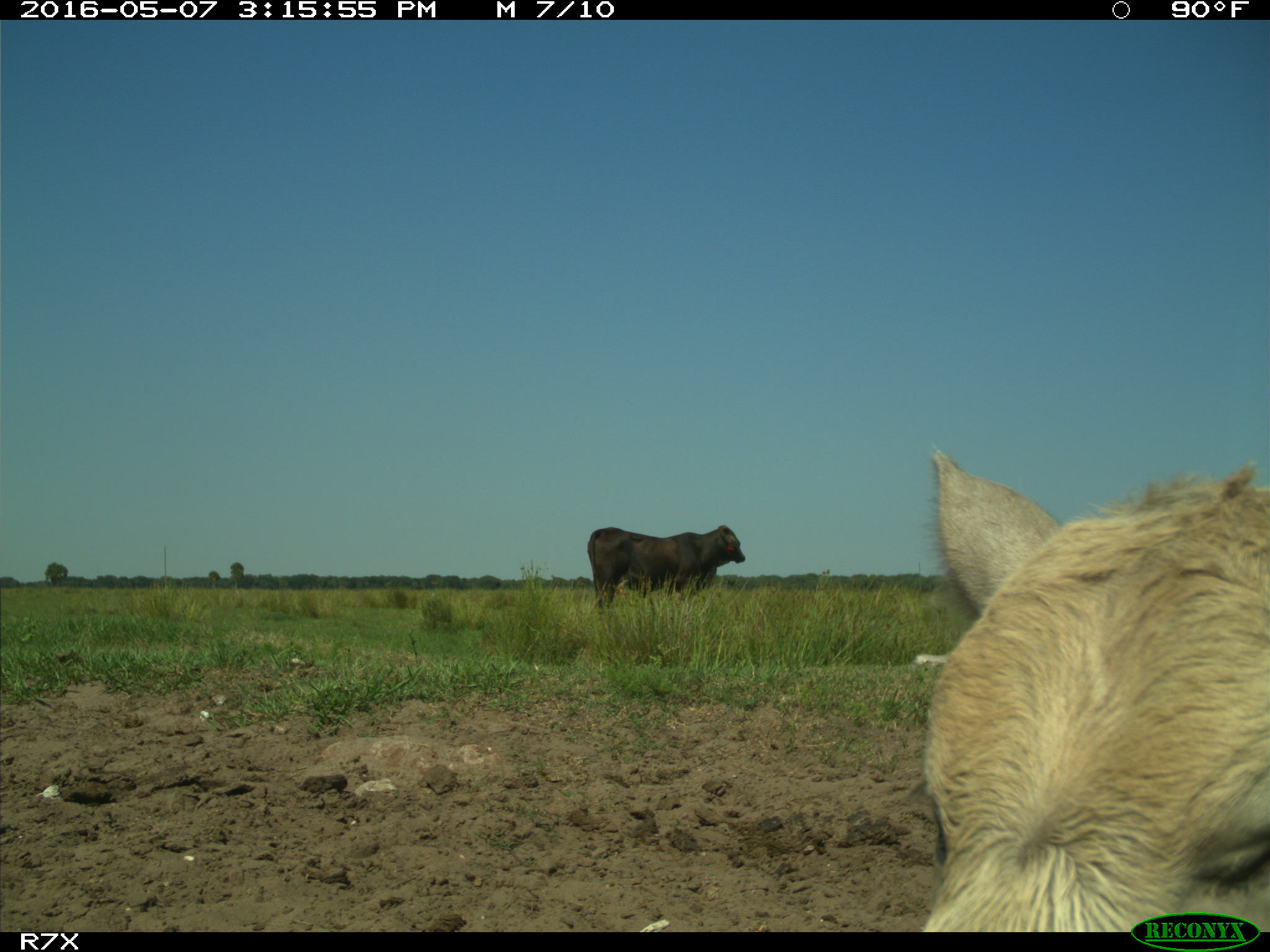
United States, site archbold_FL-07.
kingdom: Animalia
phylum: Chordata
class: Mammalia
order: Artiodactyla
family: Bovidae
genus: Bos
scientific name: Bos taurus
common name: domestic cow